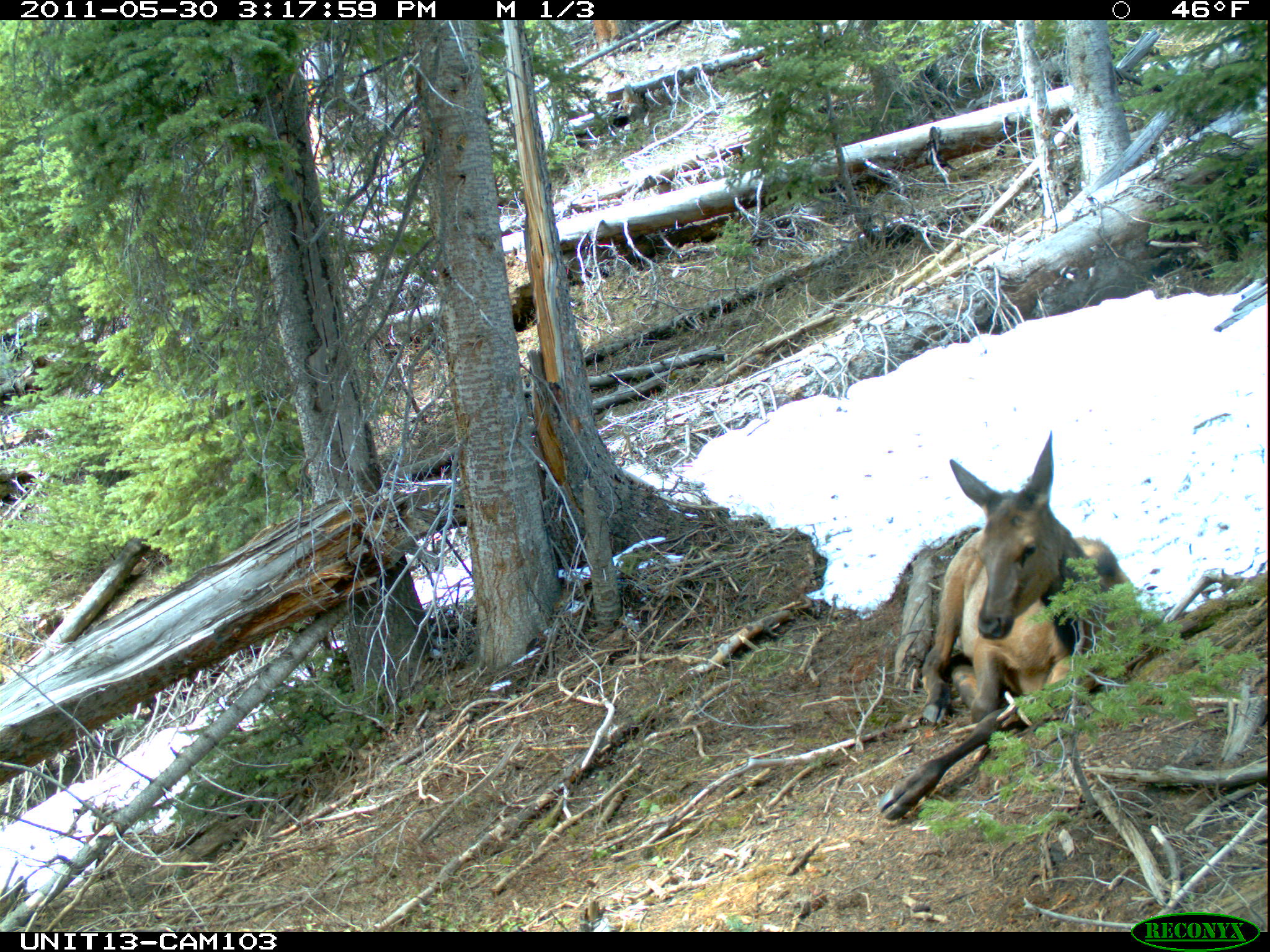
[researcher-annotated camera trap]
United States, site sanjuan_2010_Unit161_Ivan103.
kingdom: Animalia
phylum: Chordata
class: Mammalia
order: Artiodactyla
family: Cervidae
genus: Cervus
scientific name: Cervus elaphus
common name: red deer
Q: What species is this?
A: Cervus elaphus (red deer).